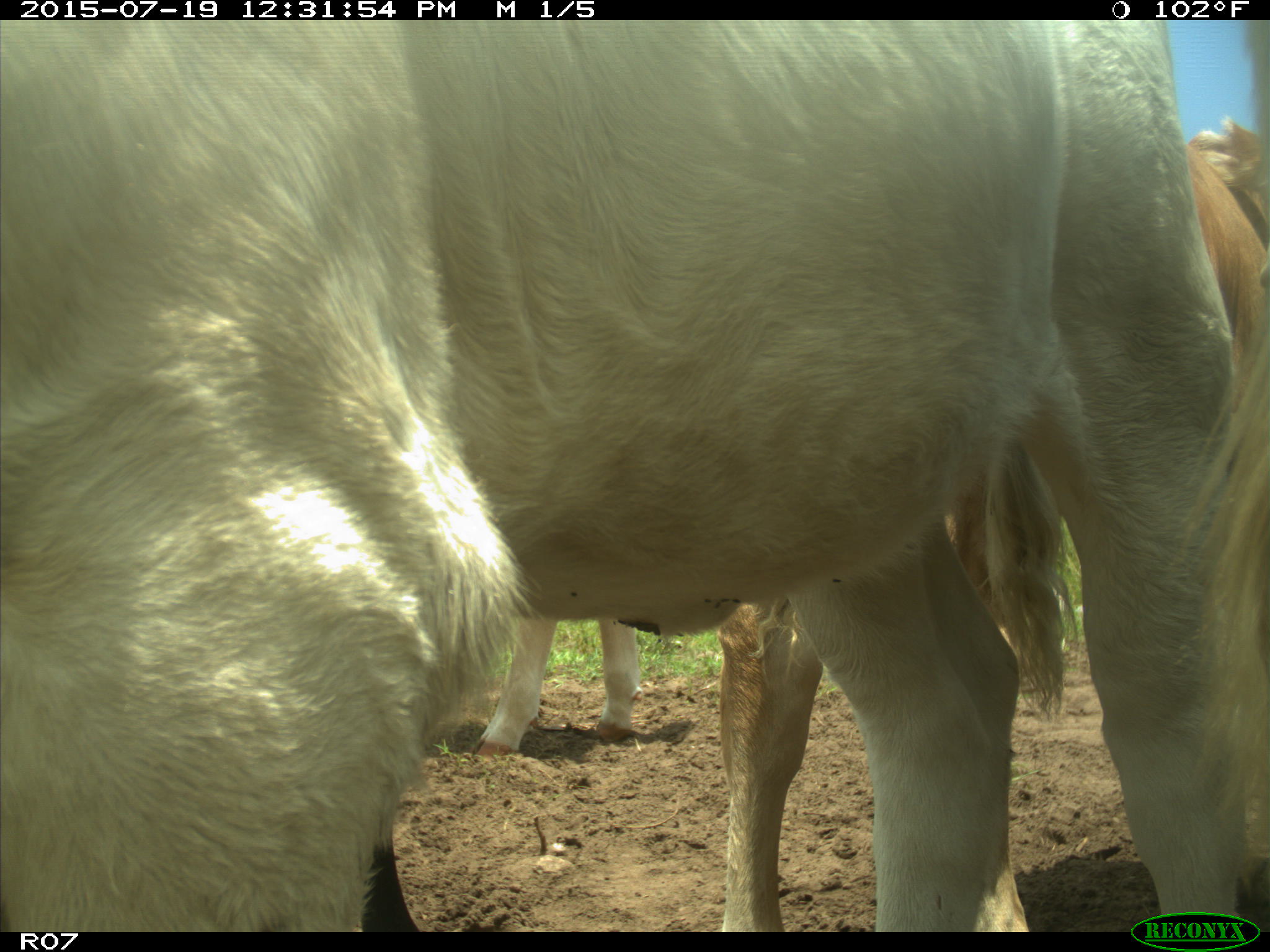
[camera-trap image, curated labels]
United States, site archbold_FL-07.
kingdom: Animalia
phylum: Chordata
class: Mammalia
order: Artiodactyla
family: Bovidae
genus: Bos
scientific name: Bos taurus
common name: domestic cow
Bos taurus (domestic cow).